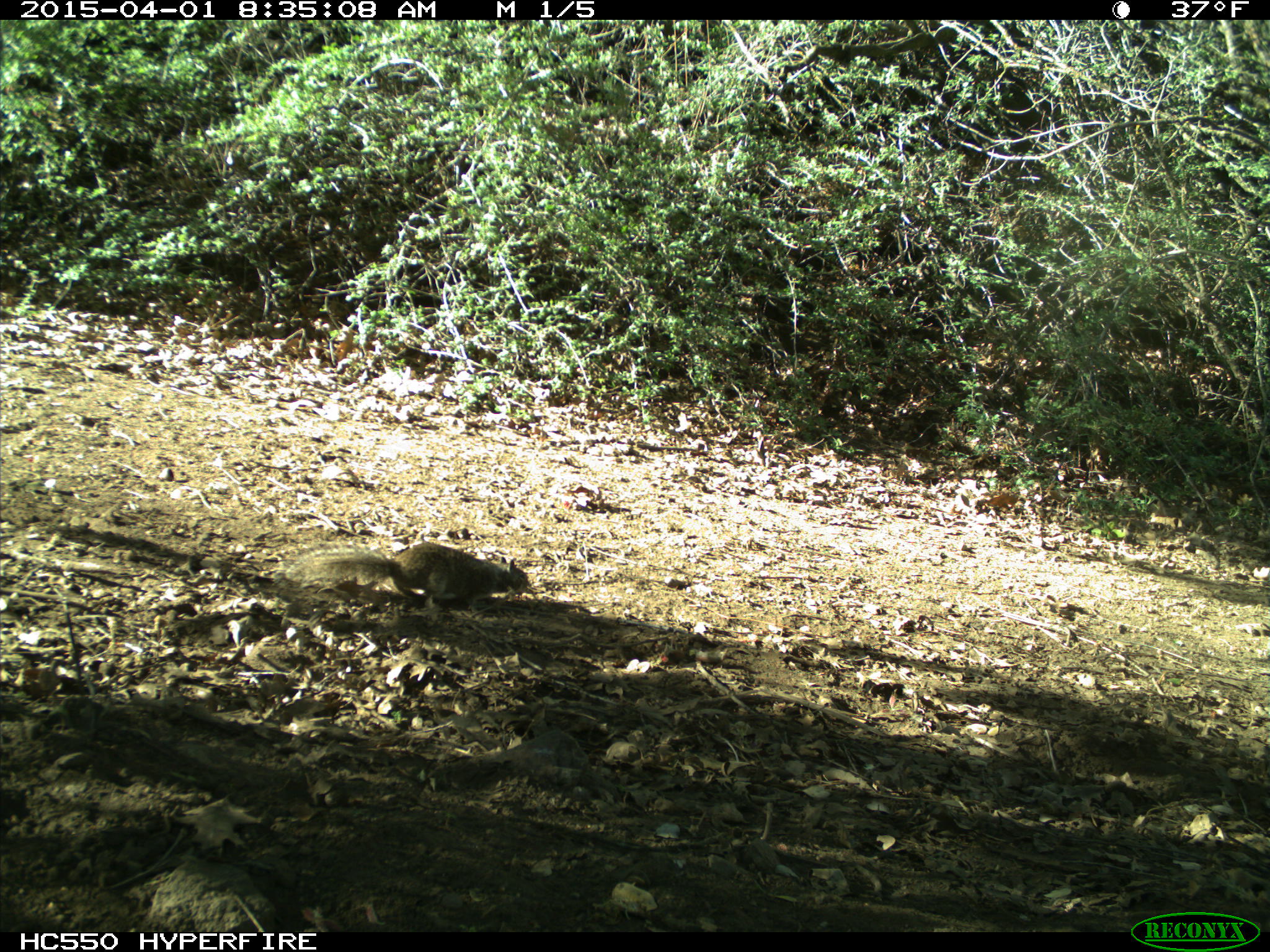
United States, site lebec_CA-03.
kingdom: Animalia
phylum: Chordata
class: Mammalia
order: Rodentia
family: Sciuridae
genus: Otospermophilus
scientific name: Otospermophilus beecheyi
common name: california ground squirrel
Otospermophilus beecheyi (california ground squirrel).